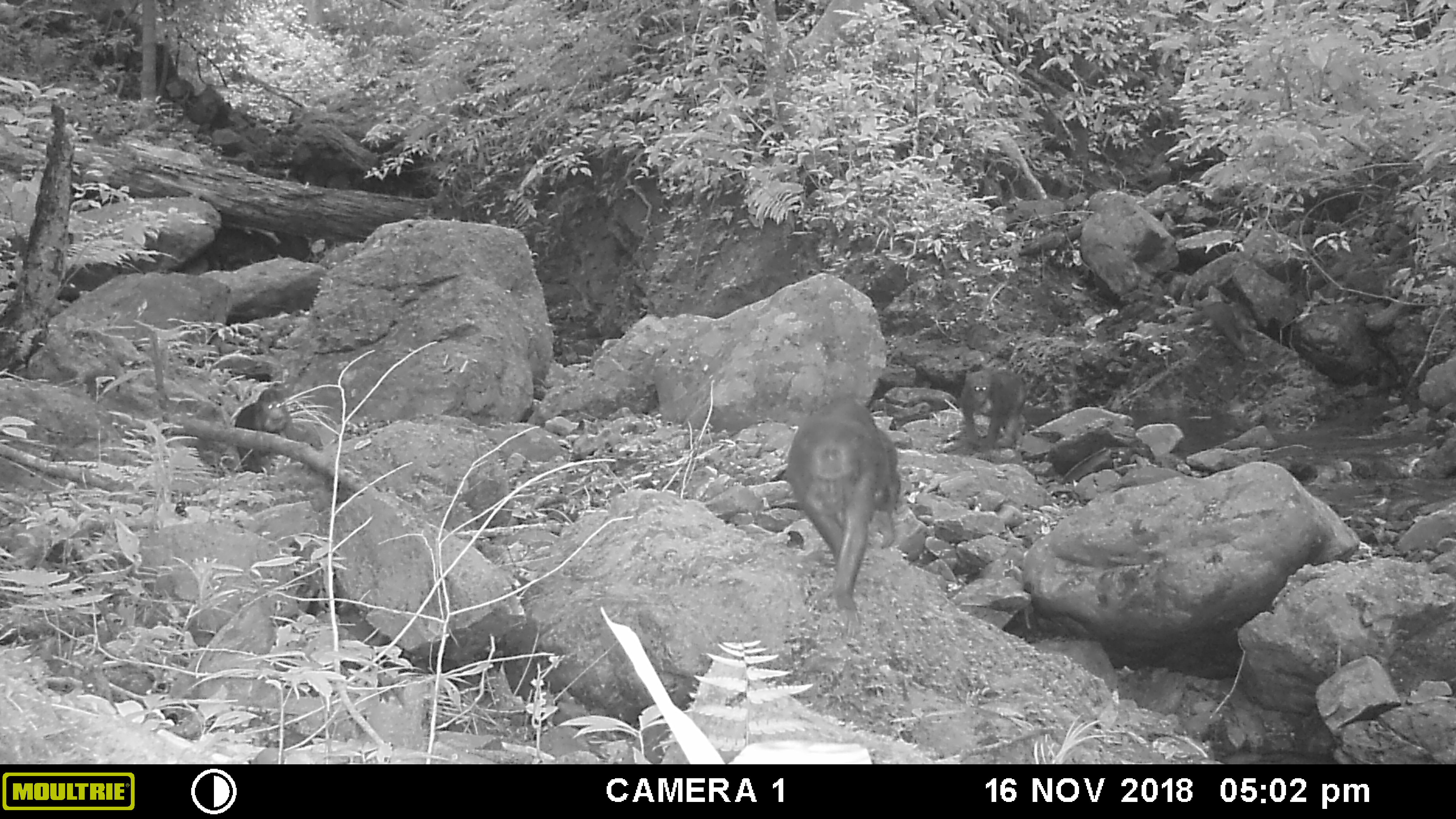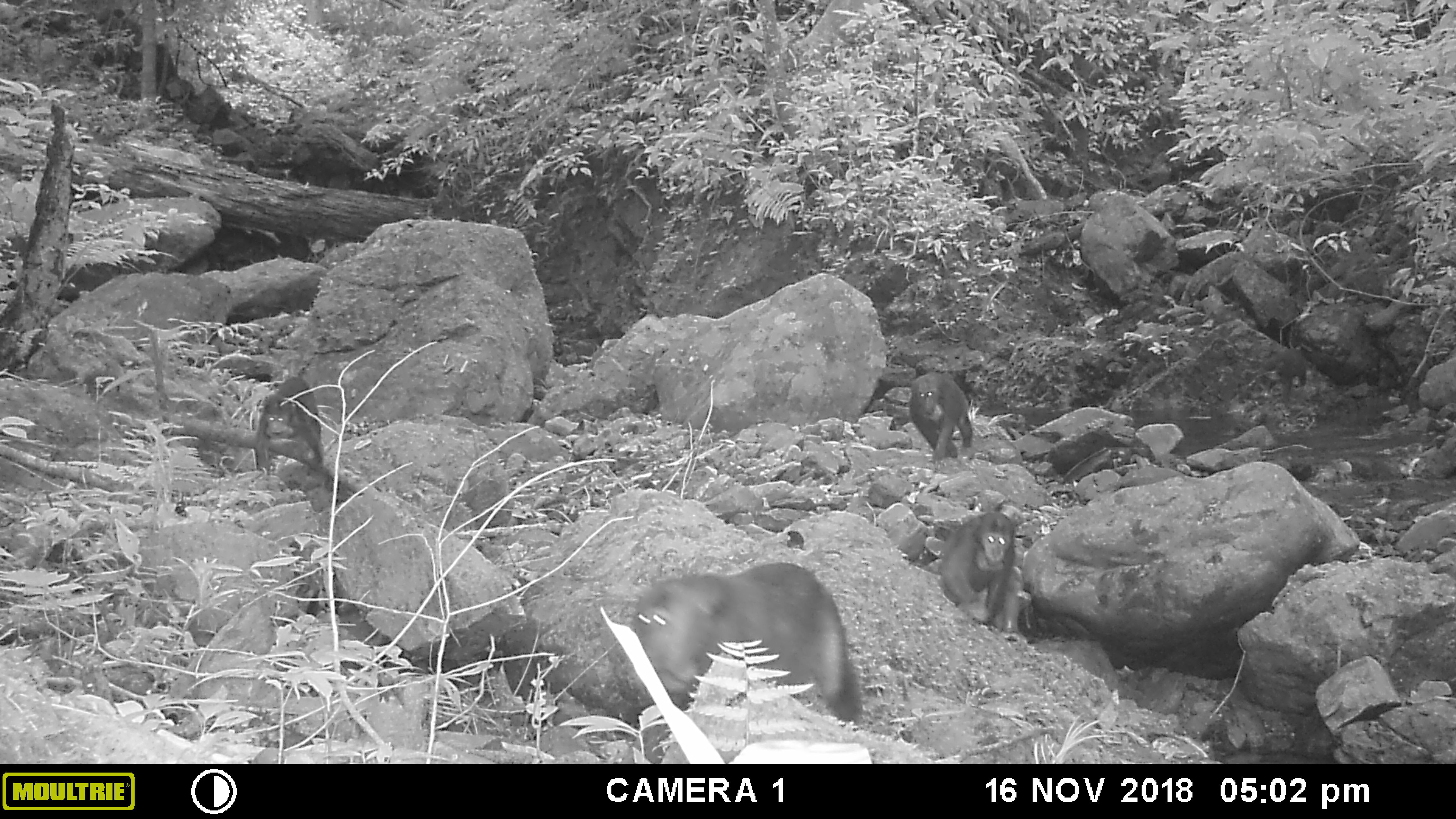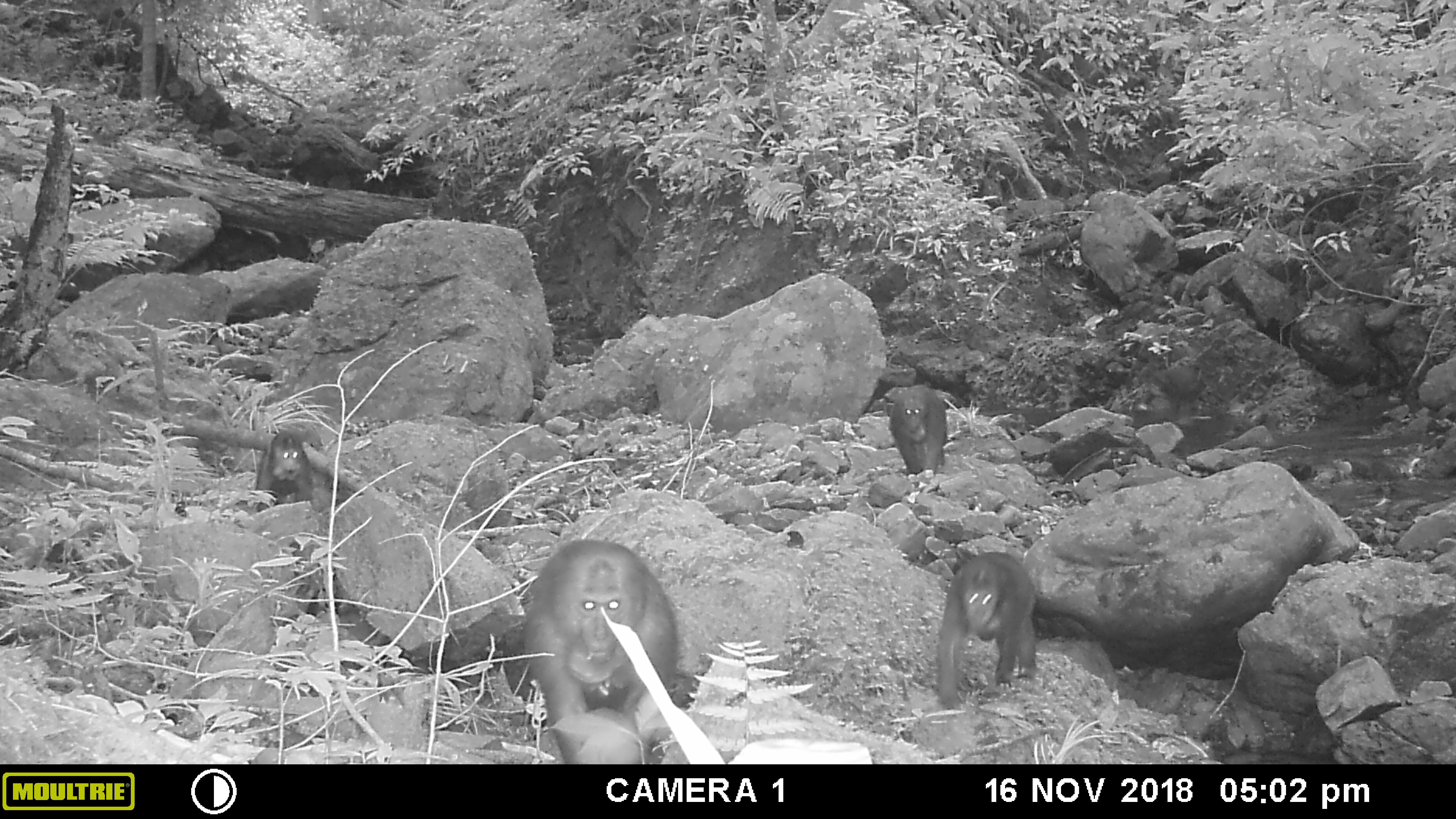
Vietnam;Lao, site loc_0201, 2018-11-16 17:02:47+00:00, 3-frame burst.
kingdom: Animalia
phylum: Chordata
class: Mammalia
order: Primates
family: Cercopithecidae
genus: Macaca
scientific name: Macaca arctoides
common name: stump-tailed macaque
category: stump tailed macaque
Stump tailed macaque (stump-tailed macaque) (Macaca arctoides). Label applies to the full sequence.